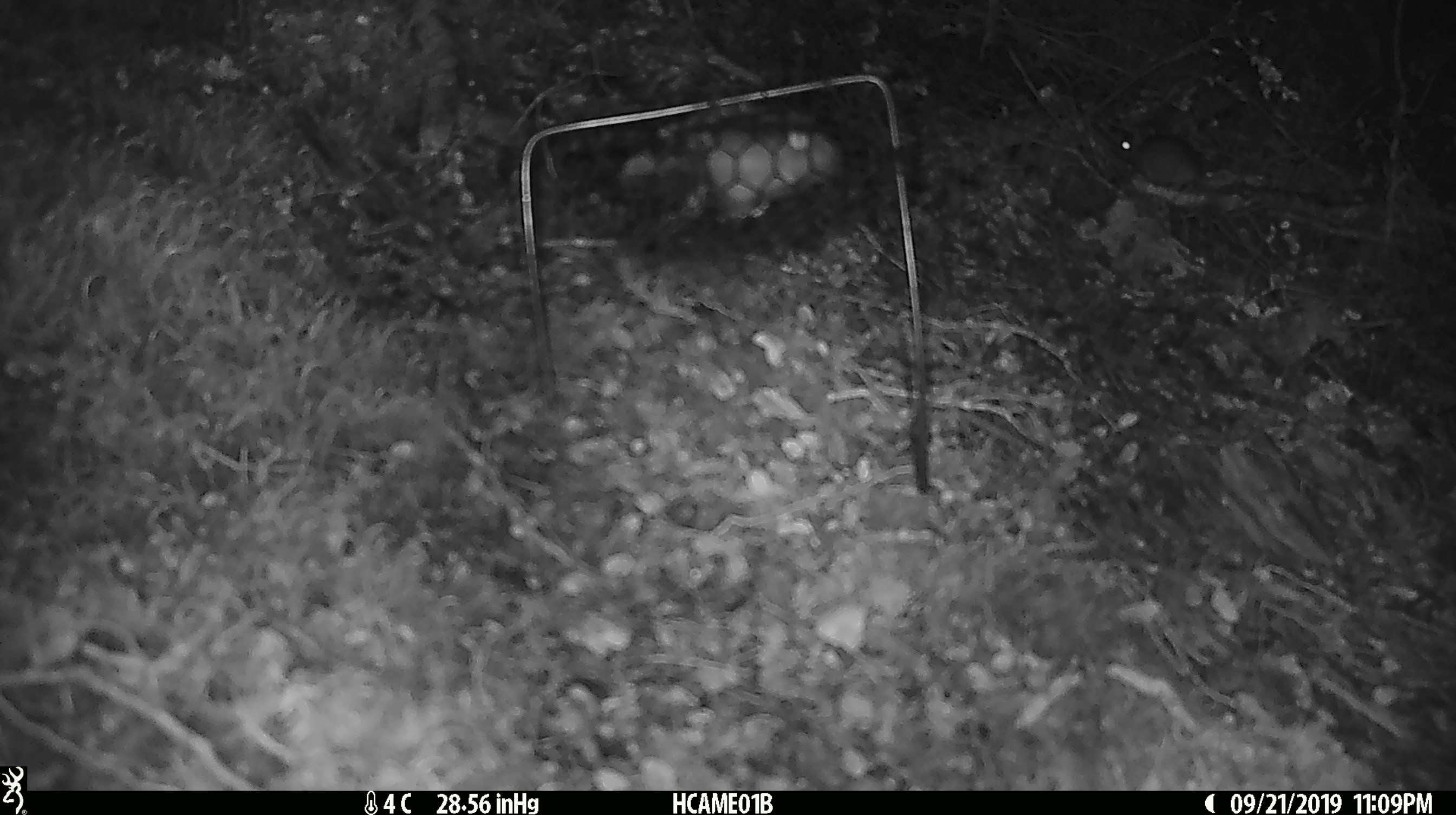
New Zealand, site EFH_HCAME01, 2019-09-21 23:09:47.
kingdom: Animalia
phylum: Chordata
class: Mammalia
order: Rodentia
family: Muridae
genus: Mus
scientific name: Mus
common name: mouse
Mouse (Mus).